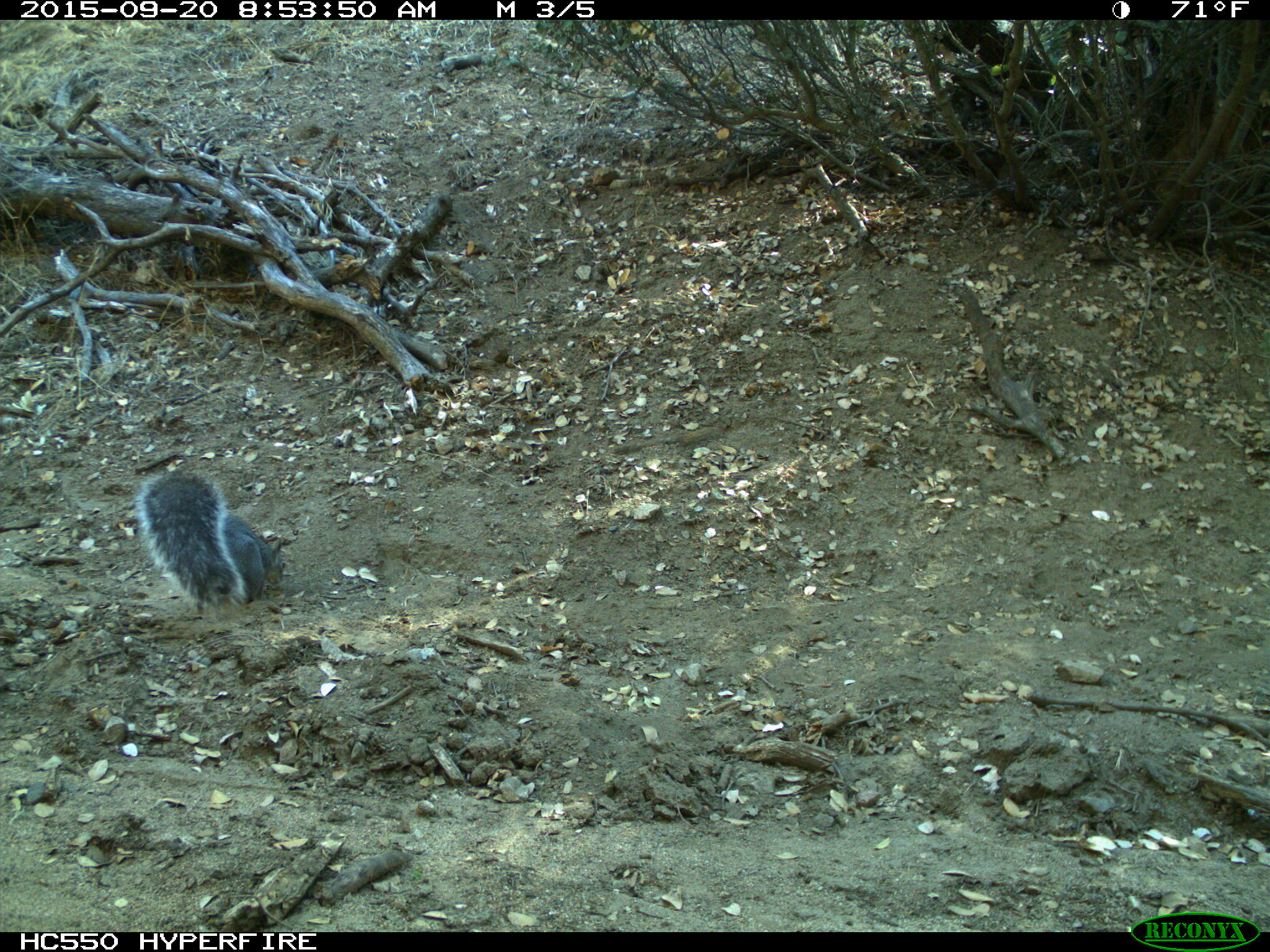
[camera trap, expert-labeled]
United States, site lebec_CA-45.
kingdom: Animalia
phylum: Chordata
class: Mammalia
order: Rodentia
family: Sciuridae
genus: Sciurus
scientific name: Sciurus carolinensis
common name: eastern gray squirrel